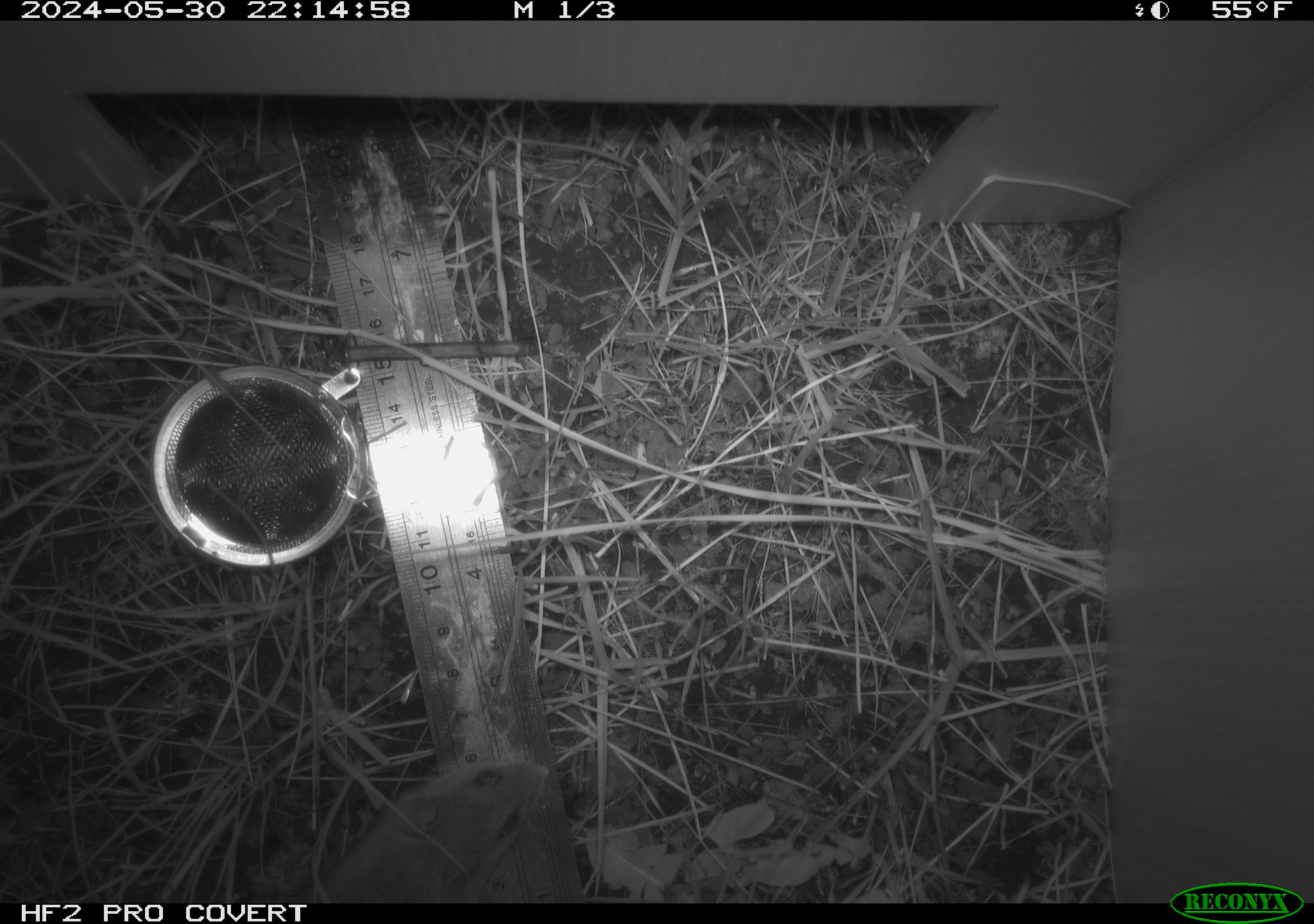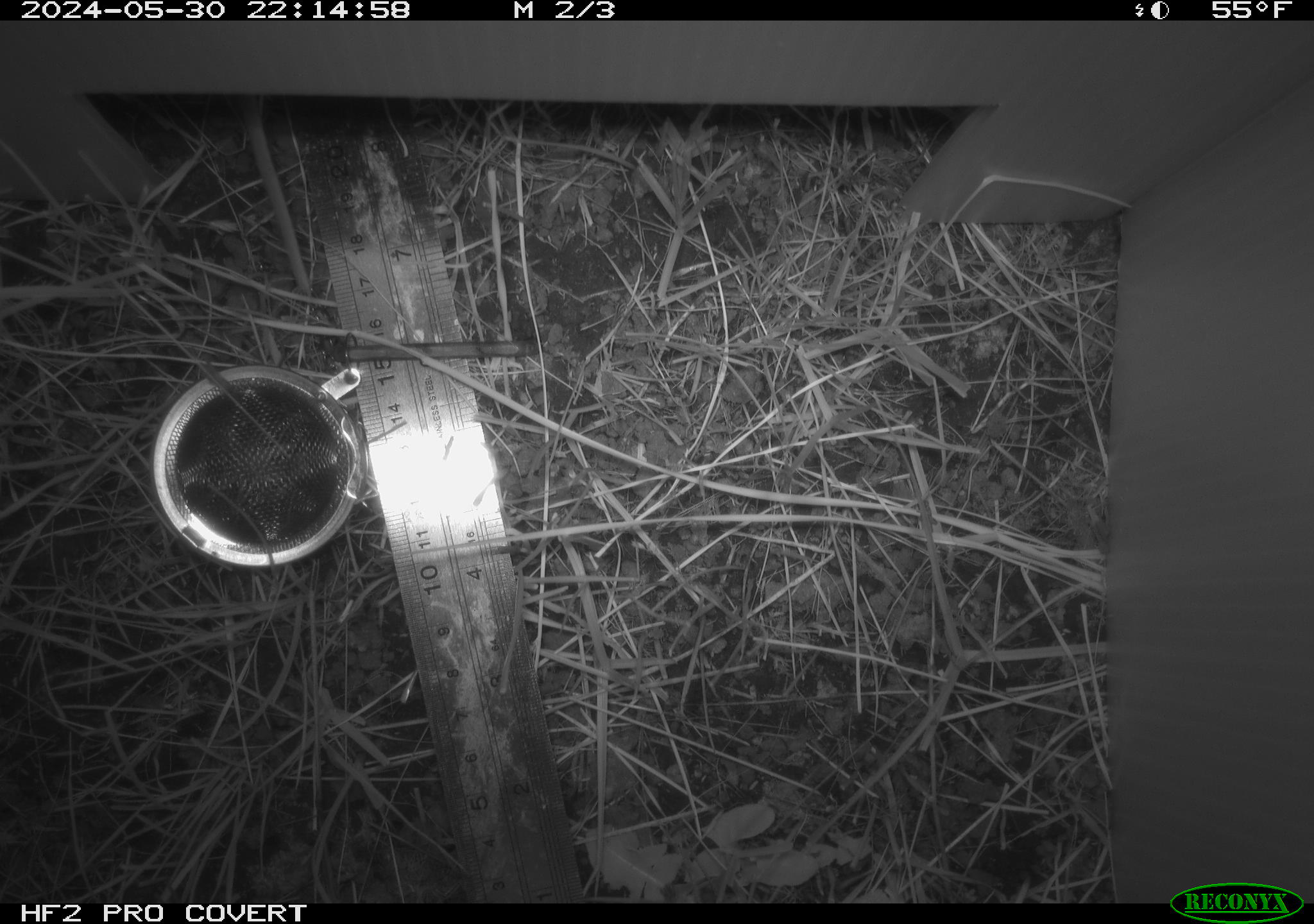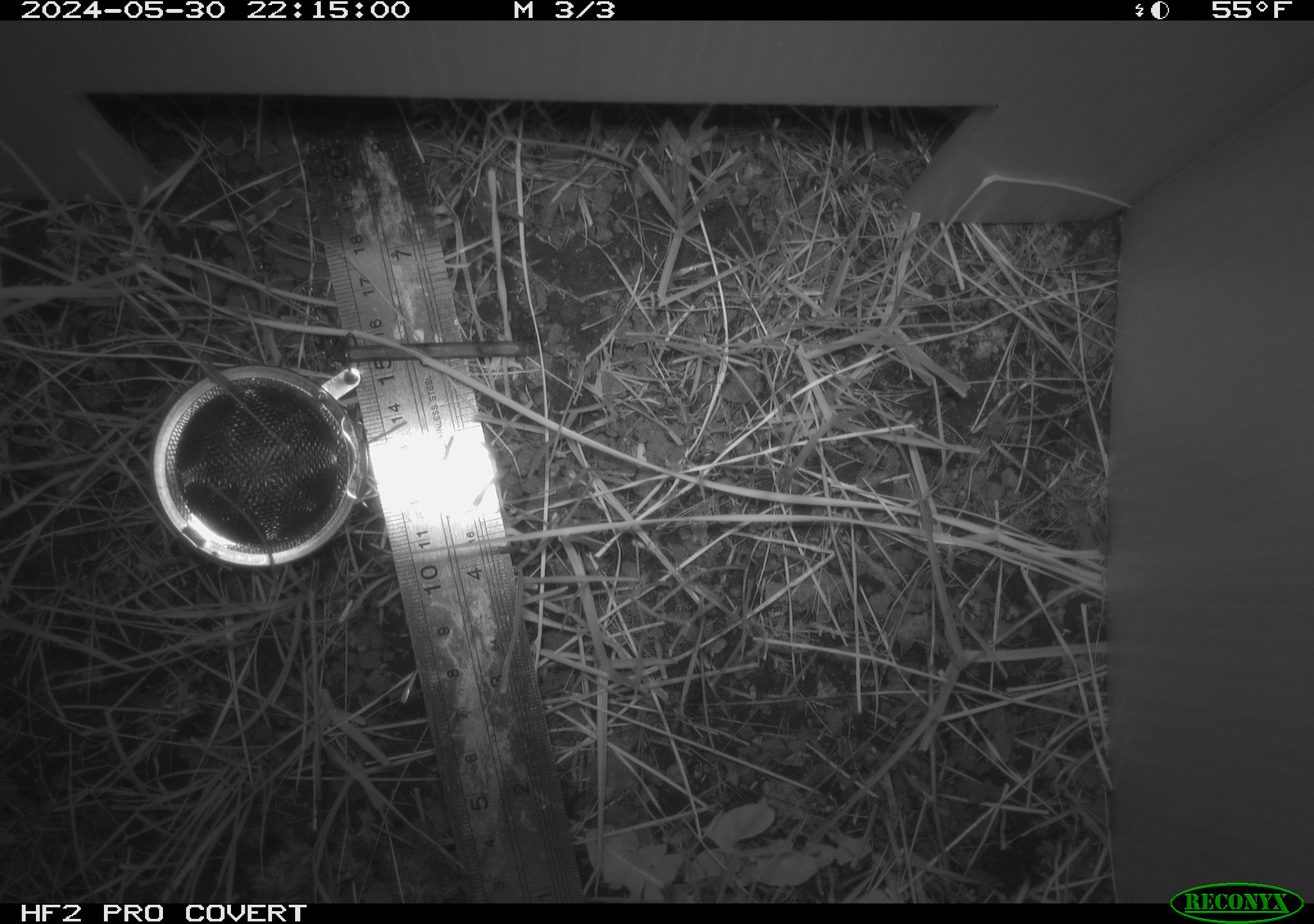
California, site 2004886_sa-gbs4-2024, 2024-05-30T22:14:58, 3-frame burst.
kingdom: Animalia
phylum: Chordata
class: Mammalia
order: Rodentia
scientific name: Rodentia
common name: mouse species